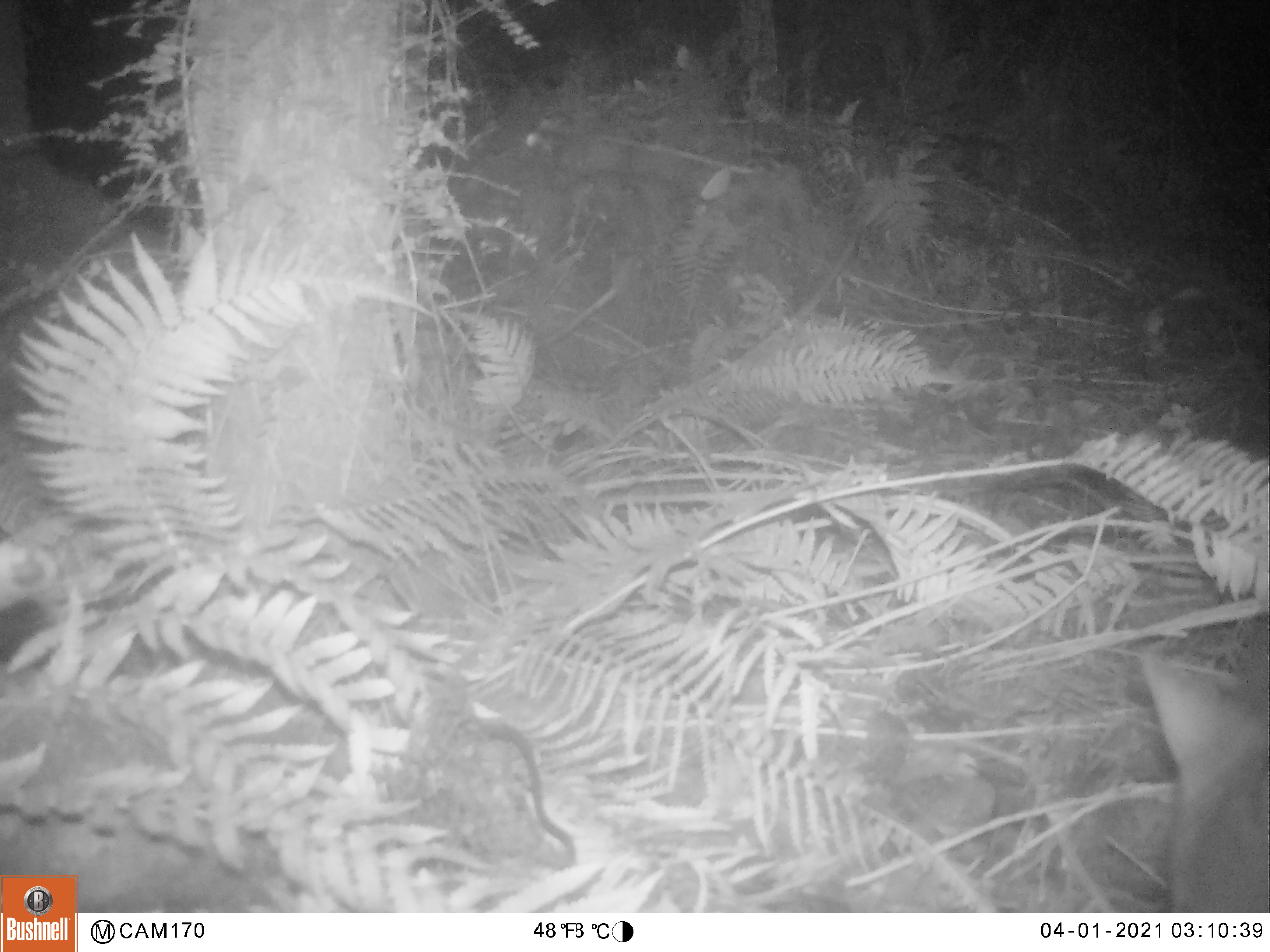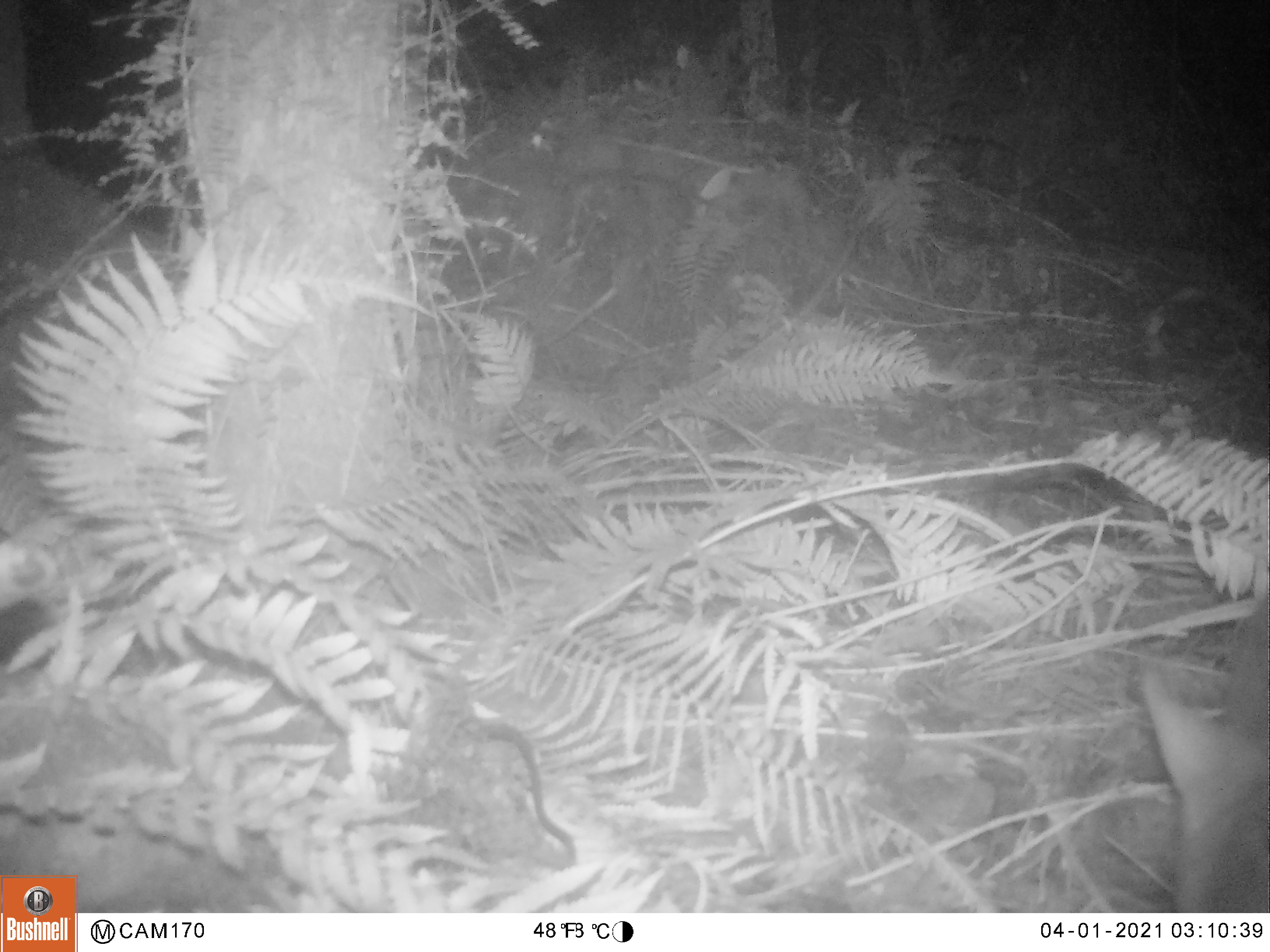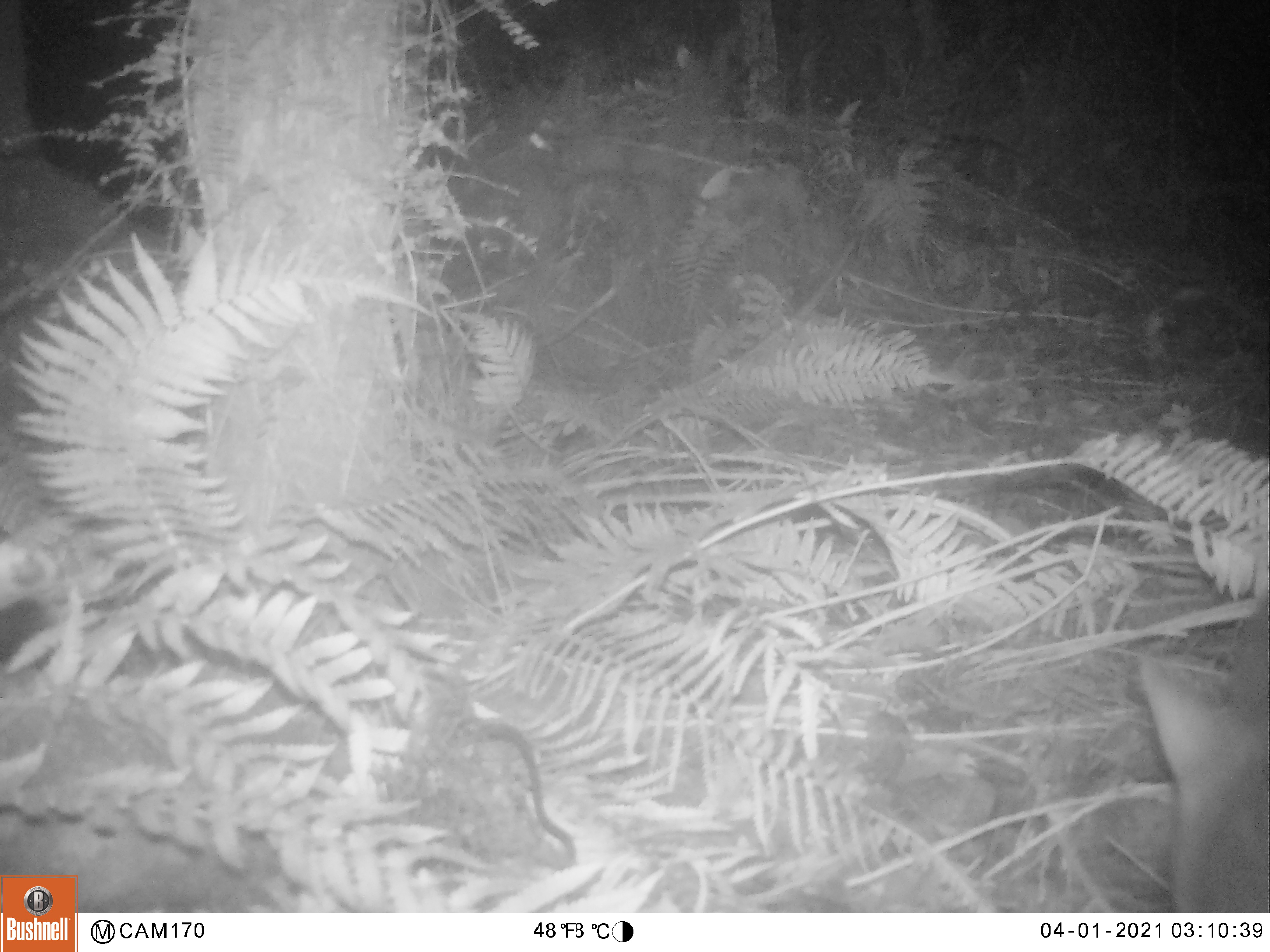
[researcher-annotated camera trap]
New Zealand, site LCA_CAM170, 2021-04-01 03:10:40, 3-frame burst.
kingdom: Animalia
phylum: Chordata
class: Mammalia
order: Diprotodontia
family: Phalangeridae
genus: Trichosurus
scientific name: Trichosurus vulpecula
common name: common brushtail possum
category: possum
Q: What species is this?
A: Possum (common brushtail possum) (Trichosurus vulpecula).